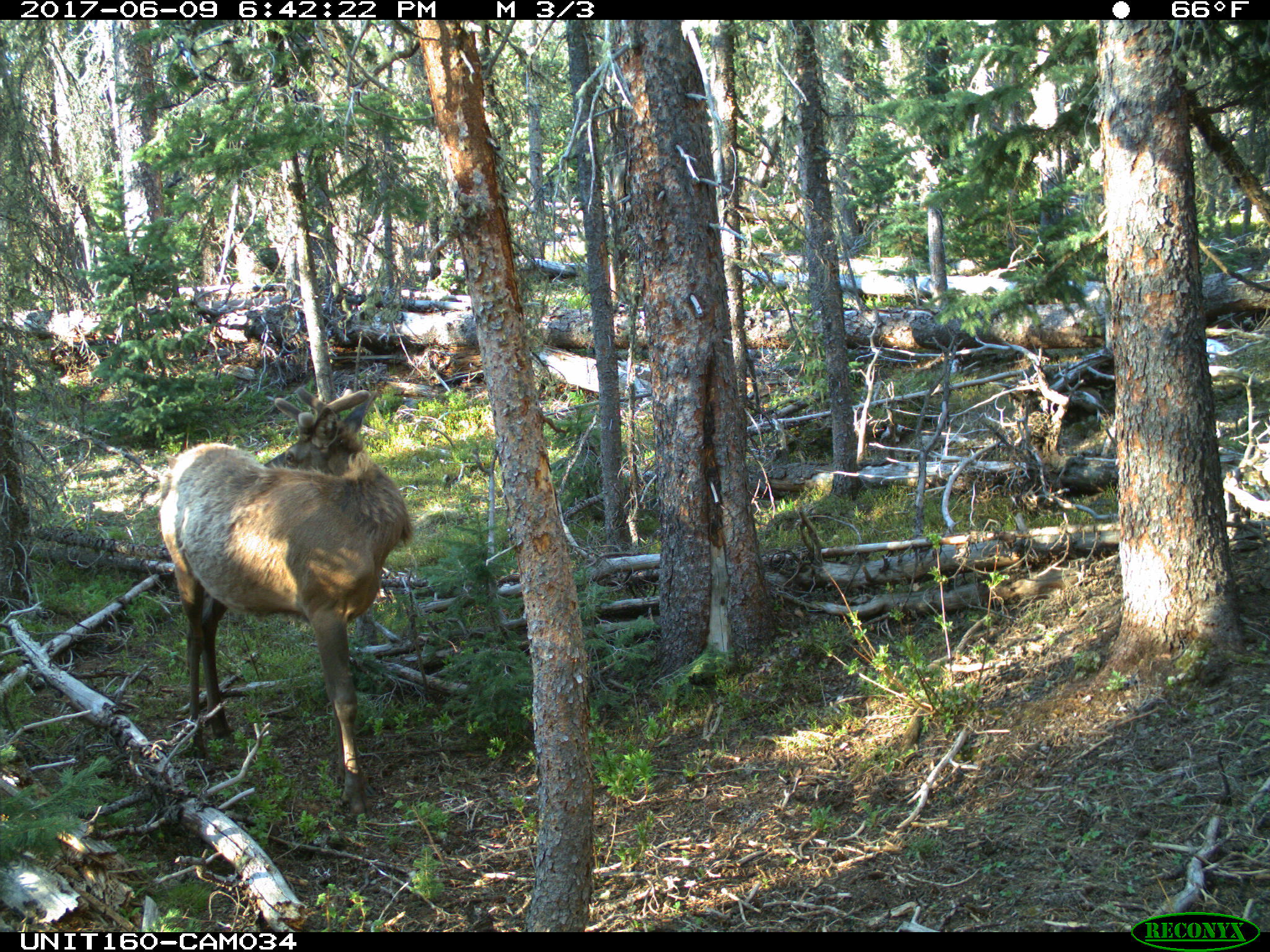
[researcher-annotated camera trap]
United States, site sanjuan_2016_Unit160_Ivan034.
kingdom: Animalia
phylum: Chordata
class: Mammalia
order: Artiodactyla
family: Cervidae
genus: Cervus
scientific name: Cervus elaphus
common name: red deer